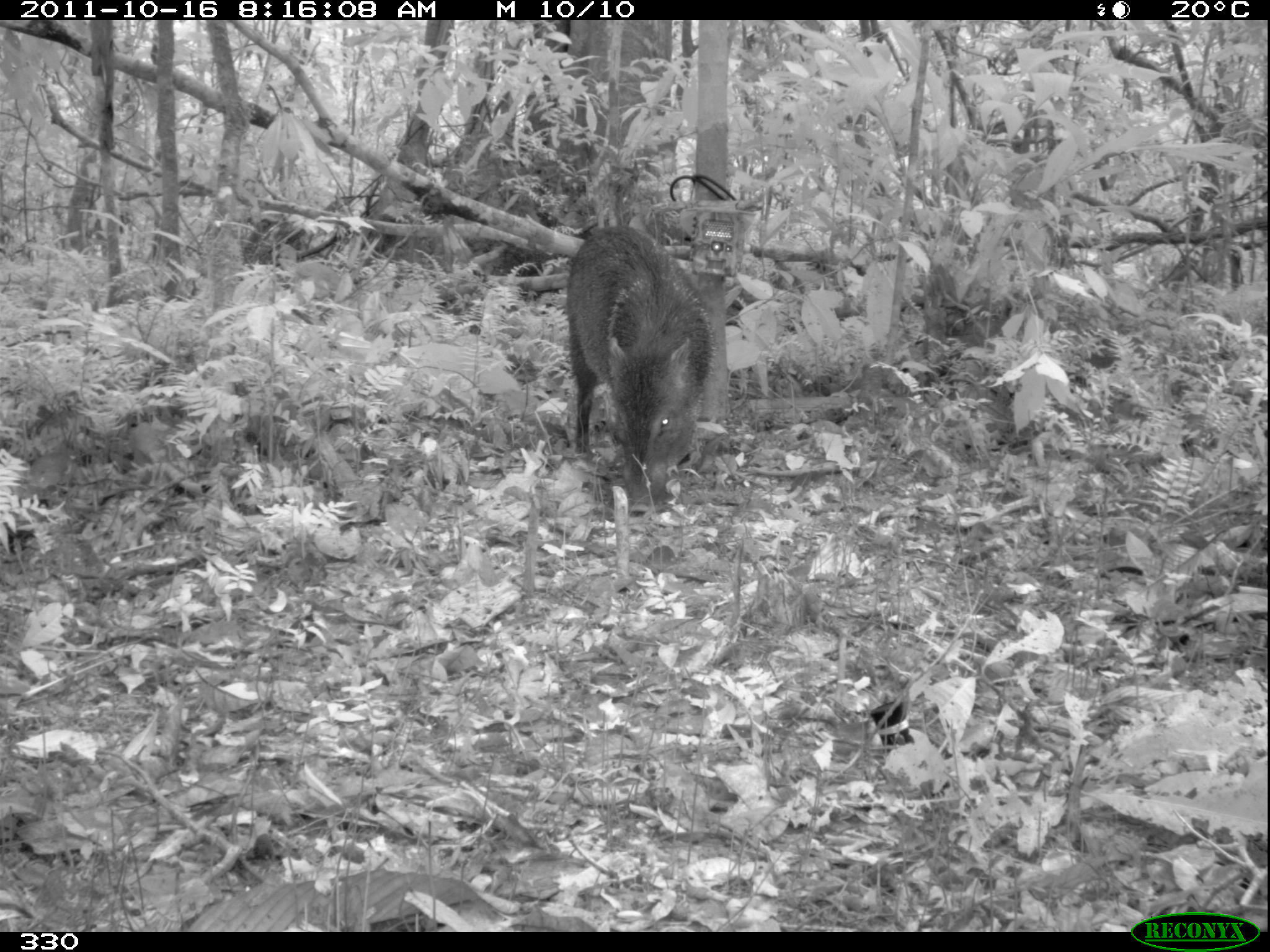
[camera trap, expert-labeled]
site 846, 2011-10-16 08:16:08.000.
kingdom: Animalia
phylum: Chordata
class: Mammalia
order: Artiodactyla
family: Tayassuidae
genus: Pecari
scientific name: Pecari tajacu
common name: collared peccary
Pecari tajacu (collared peccary).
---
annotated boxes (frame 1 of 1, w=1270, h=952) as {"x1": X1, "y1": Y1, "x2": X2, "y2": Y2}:
pecari tajacu: {"x1": 560, "y1": 224, "x2": 718, "y2": 513}